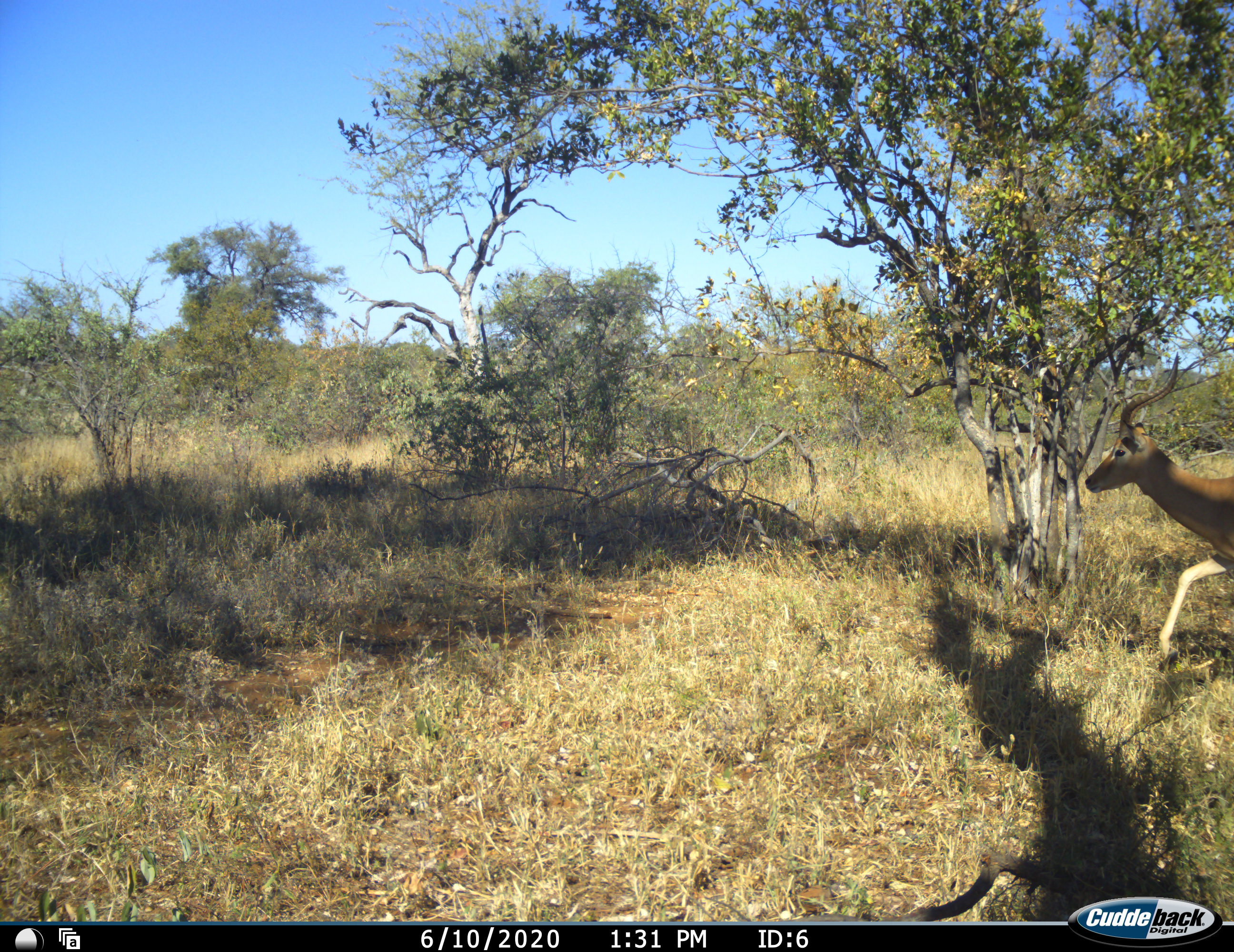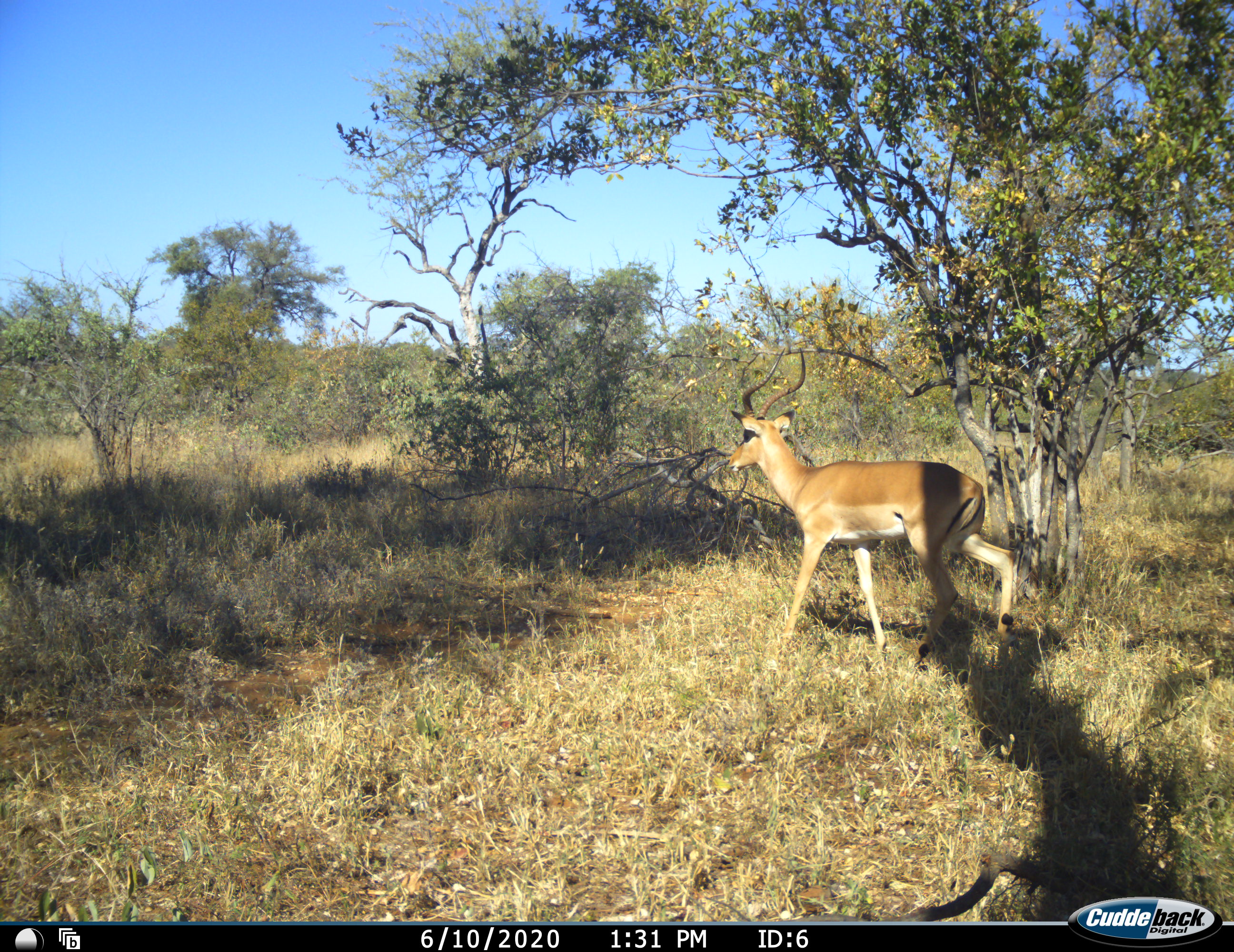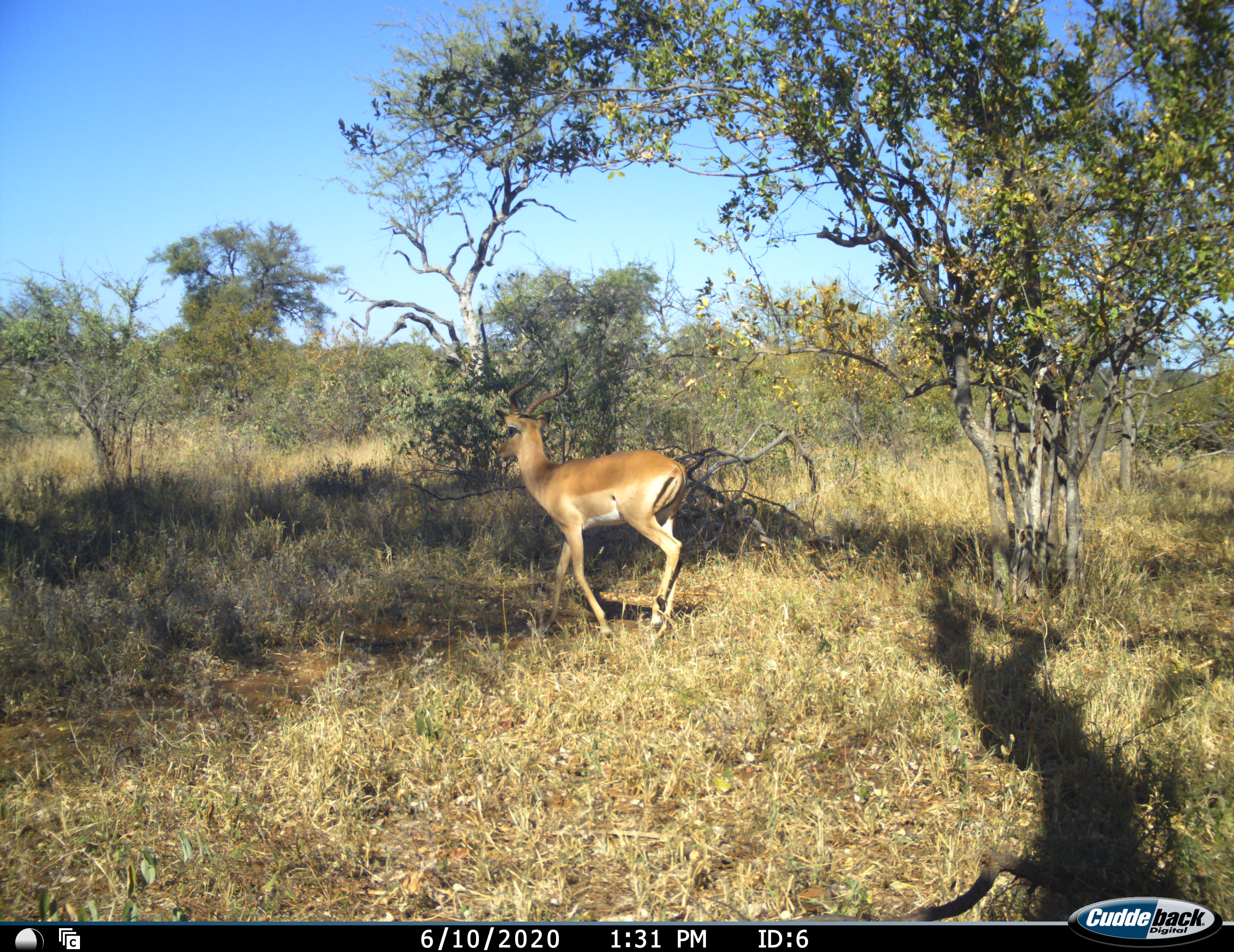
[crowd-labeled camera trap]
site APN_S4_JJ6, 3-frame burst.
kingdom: Animalia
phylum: Chordata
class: Mammalia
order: Artiodactyla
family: Bovidae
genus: Aepyceros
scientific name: Aepyceros melampus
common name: impala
Impala (Aepyceros melampus), count 1. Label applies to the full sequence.